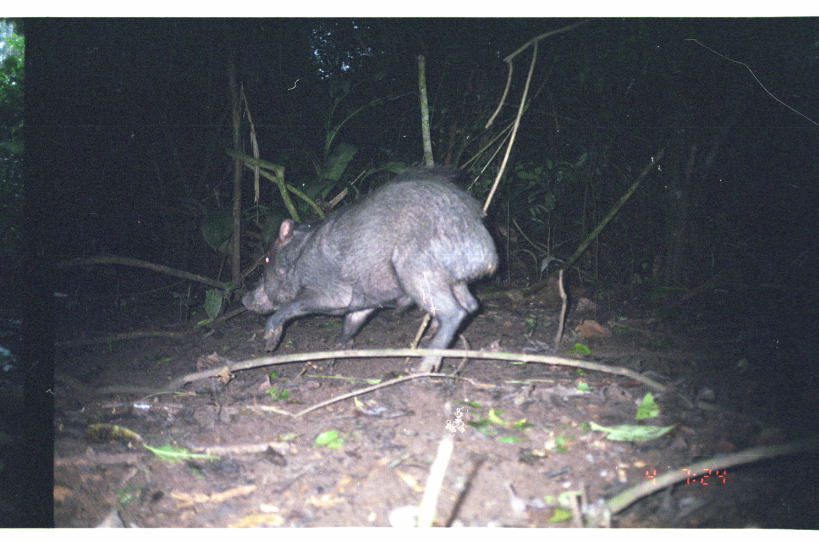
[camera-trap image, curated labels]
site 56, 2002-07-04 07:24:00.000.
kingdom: Animalia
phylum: Chordata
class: Mammalia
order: Artiodactyla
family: Tayassuidae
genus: Tayassu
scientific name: Tayassu pecari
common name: white-lipped peccary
Tayassu pecari (white-lipped peccary).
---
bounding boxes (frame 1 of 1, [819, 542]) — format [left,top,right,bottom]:
tayassu pecari: [239,165,498,373]